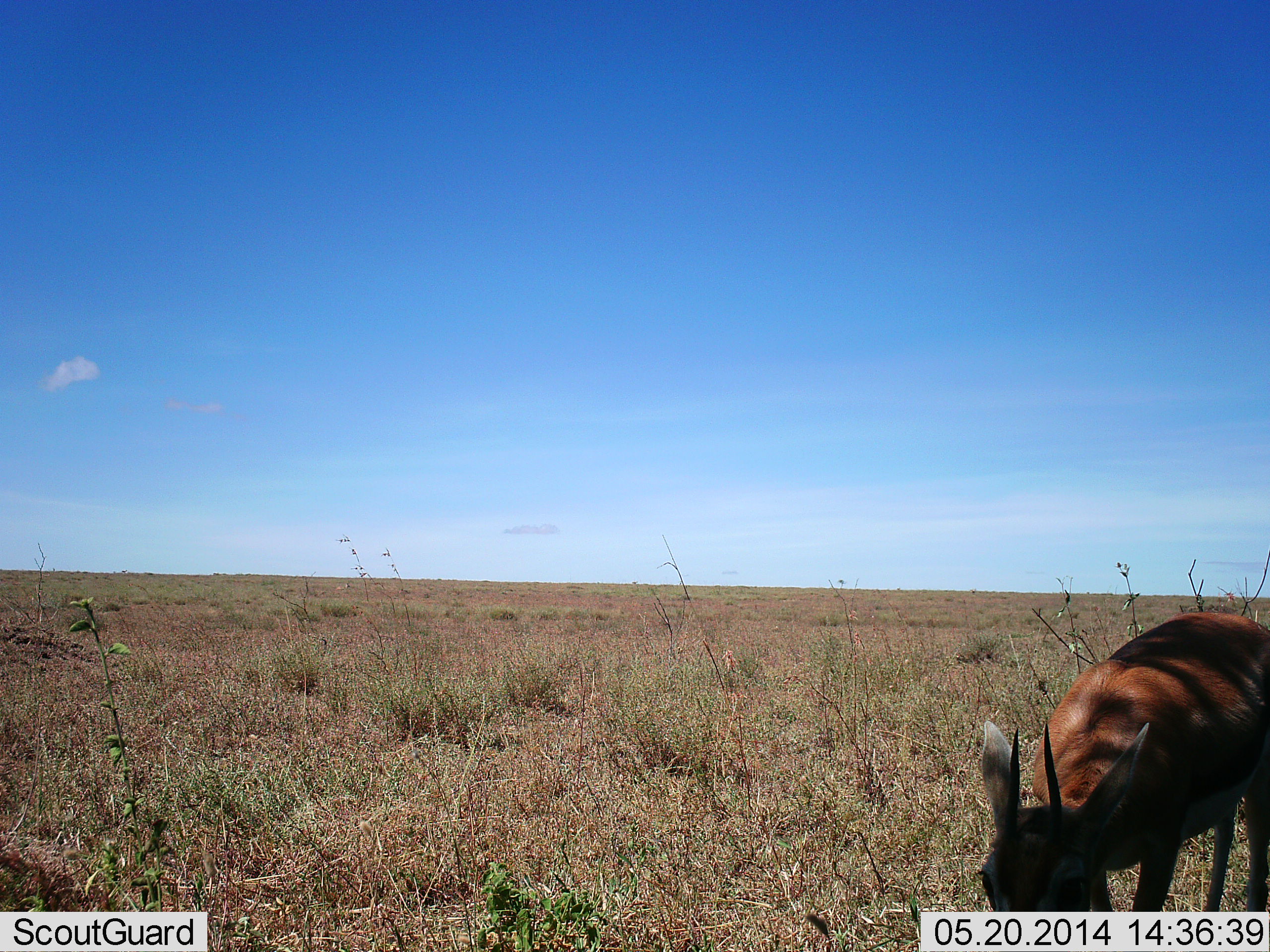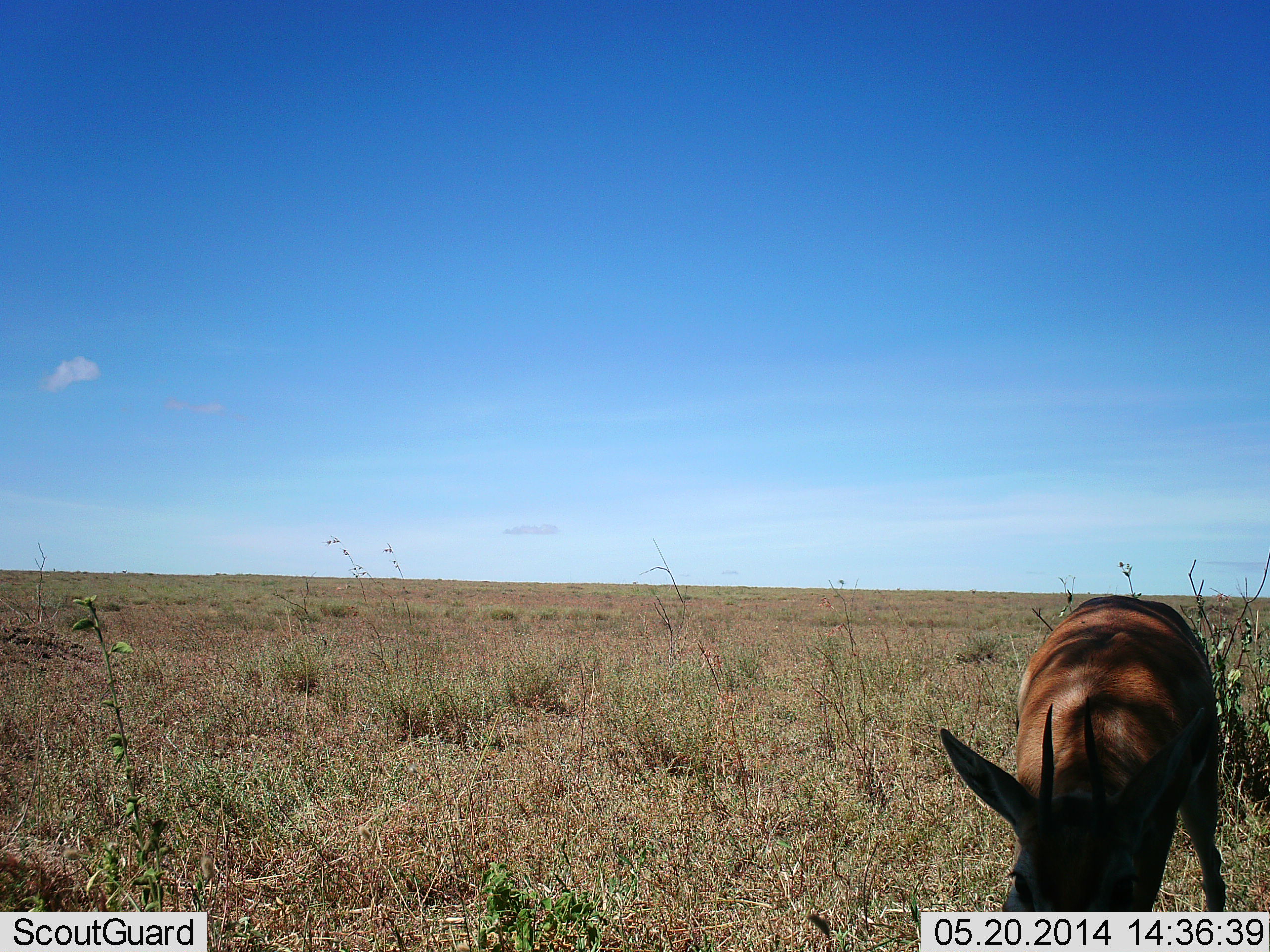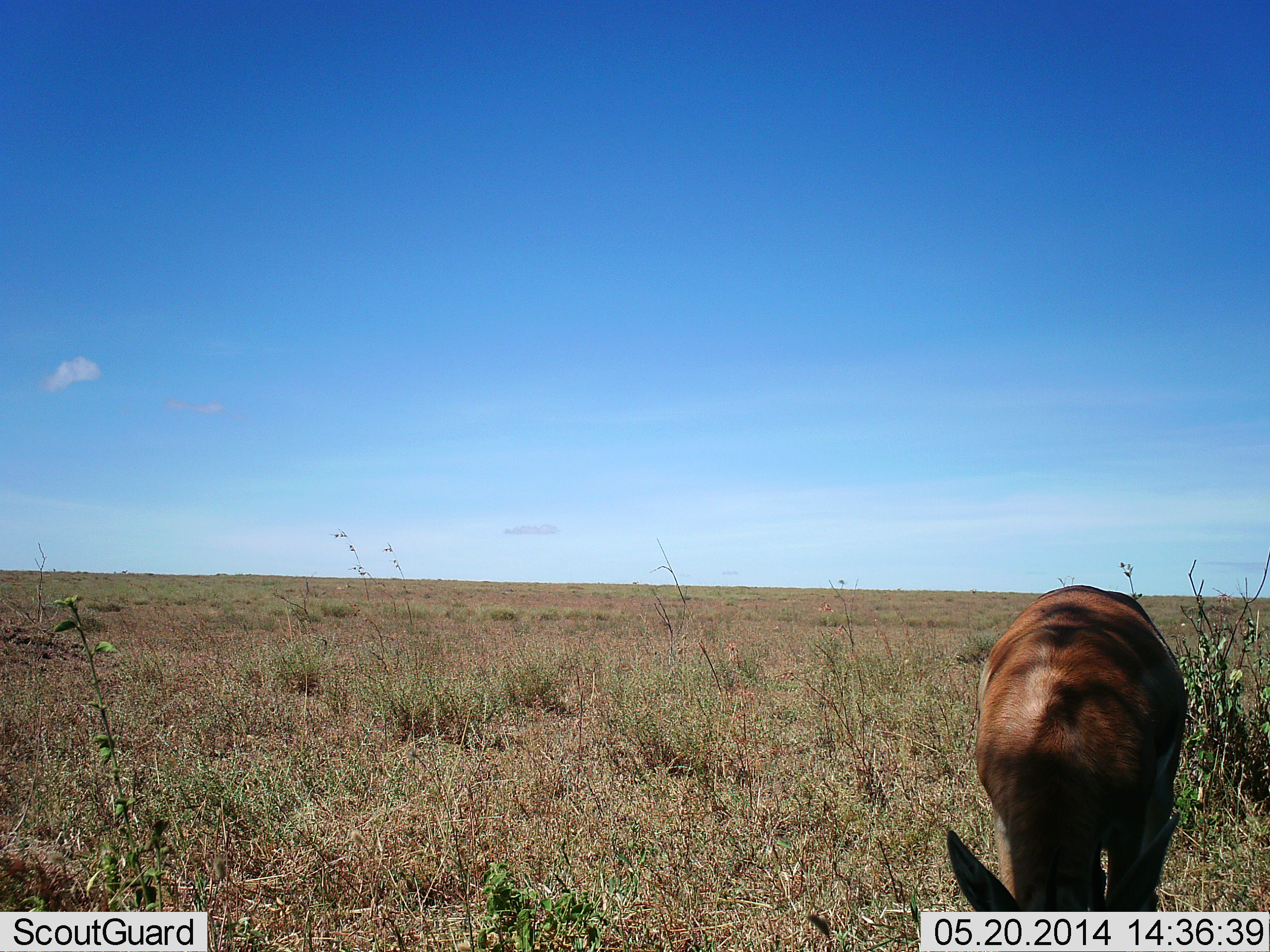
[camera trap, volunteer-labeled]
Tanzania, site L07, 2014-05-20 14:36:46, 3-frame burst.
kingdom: Animalia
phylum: Chordata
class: Mammalia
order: Artiodactyla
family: Bovidae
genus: Eudorcas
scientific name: Eudorcas thomsonii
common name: thomson's gazelle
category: gazellethomsons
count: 1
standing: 30%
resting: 0%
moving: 0%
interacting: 0%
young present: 0%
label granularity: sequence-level